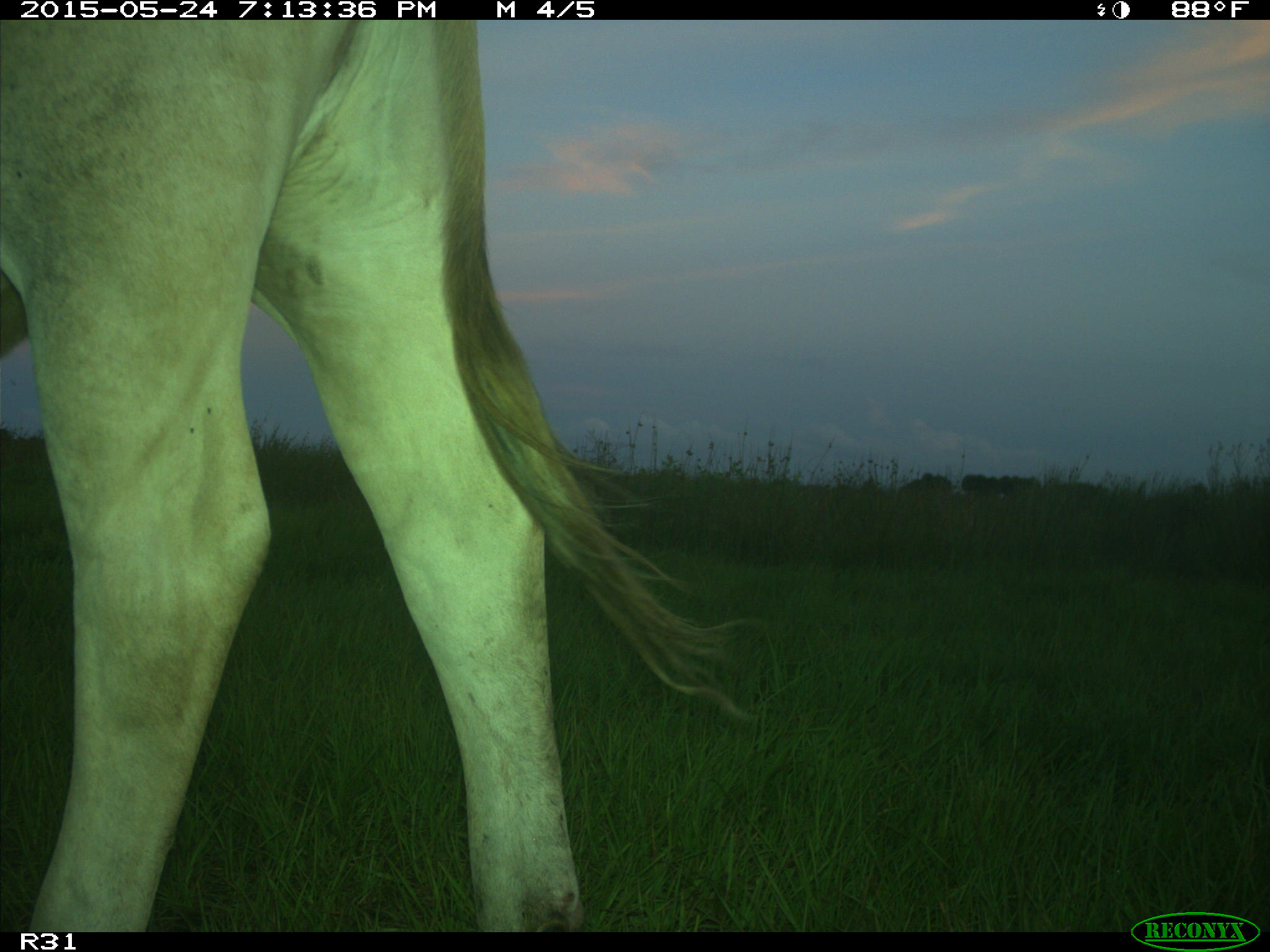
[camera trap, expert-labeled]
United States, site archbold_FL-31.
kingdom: Animalia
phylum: Chordata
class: Mammalia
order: Artiodactyla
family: Bovidae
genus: Bos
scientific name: Bos taurus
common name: domestic cow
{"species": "Bos taurus (domestic cow)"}